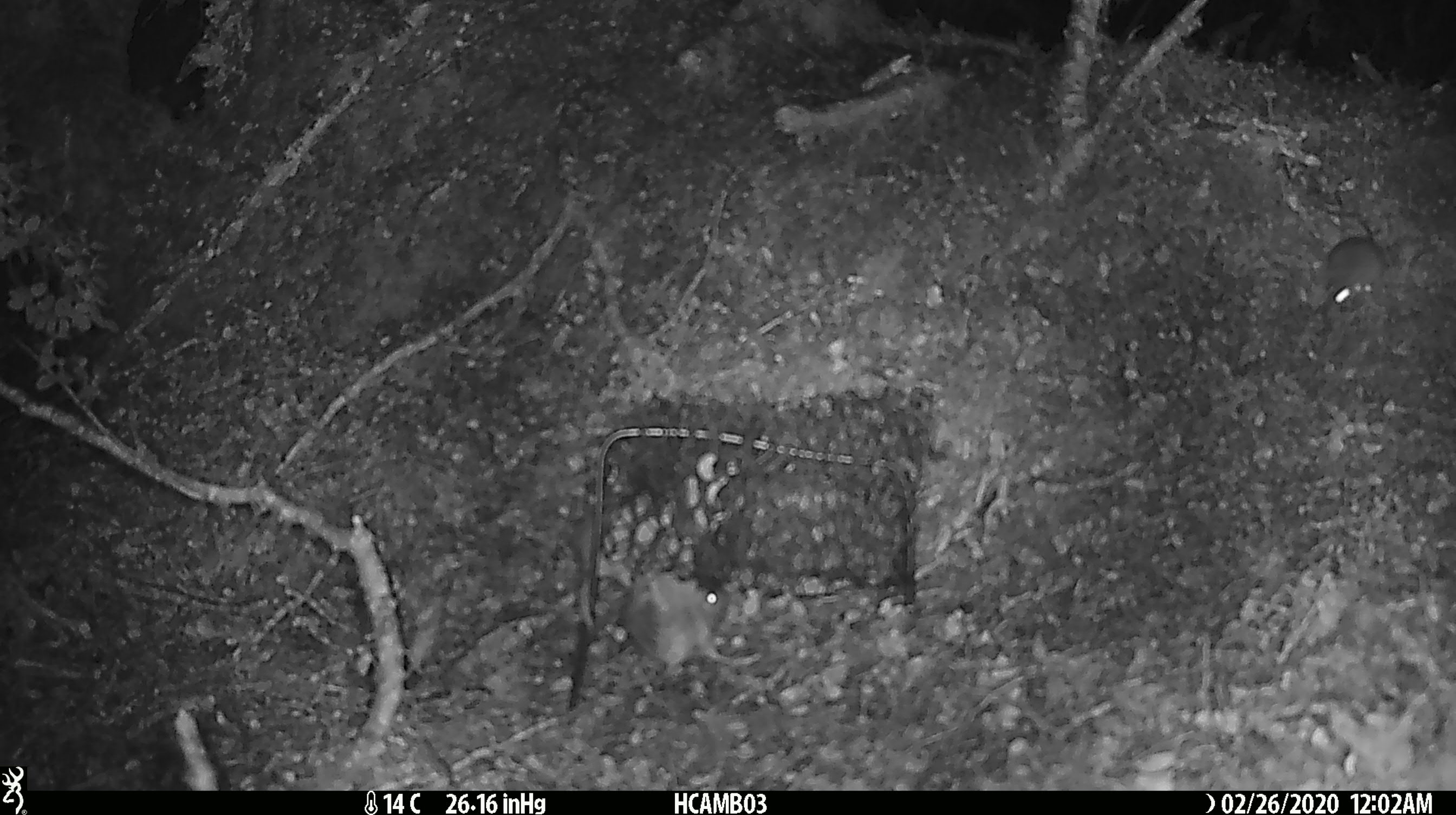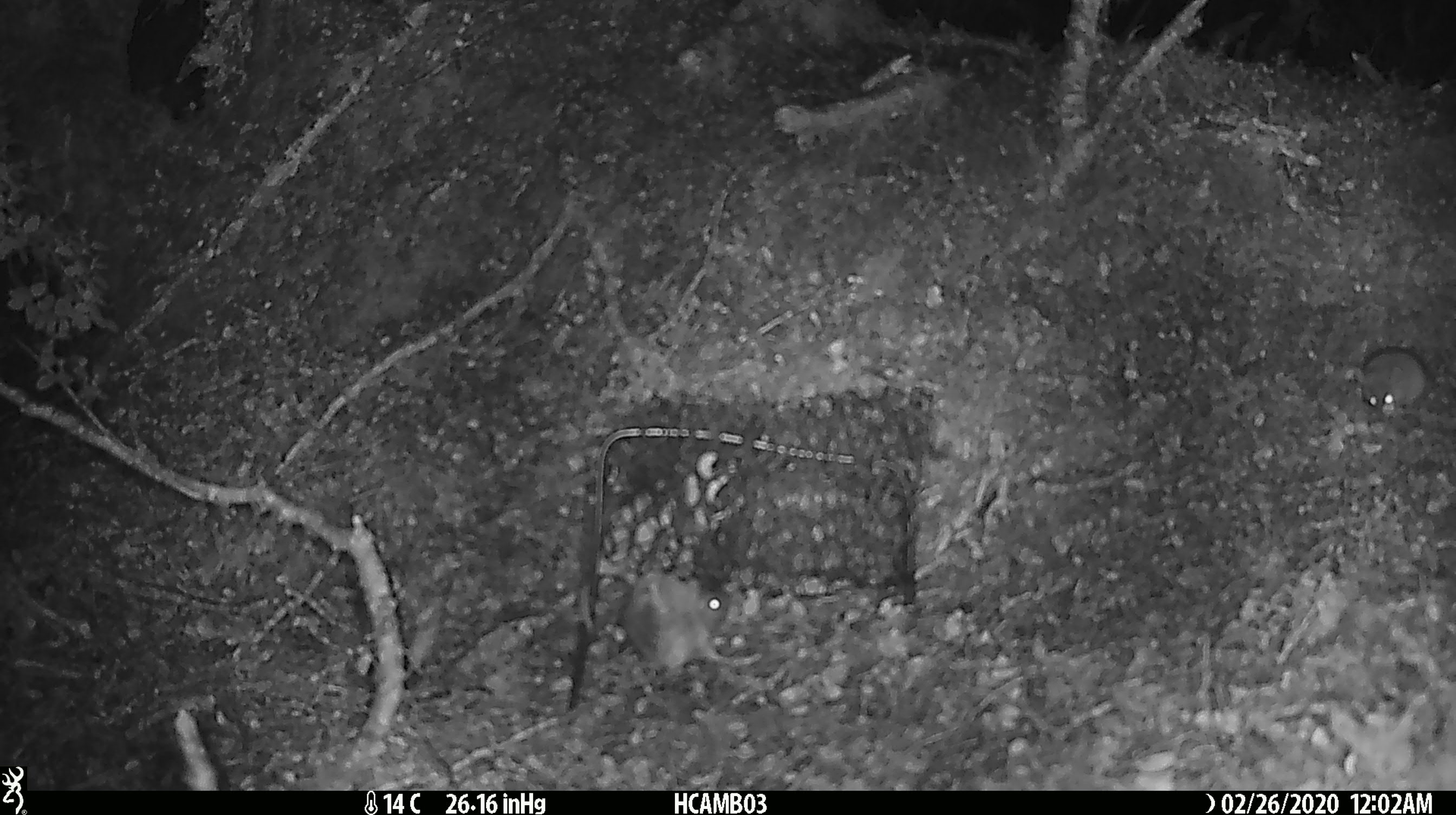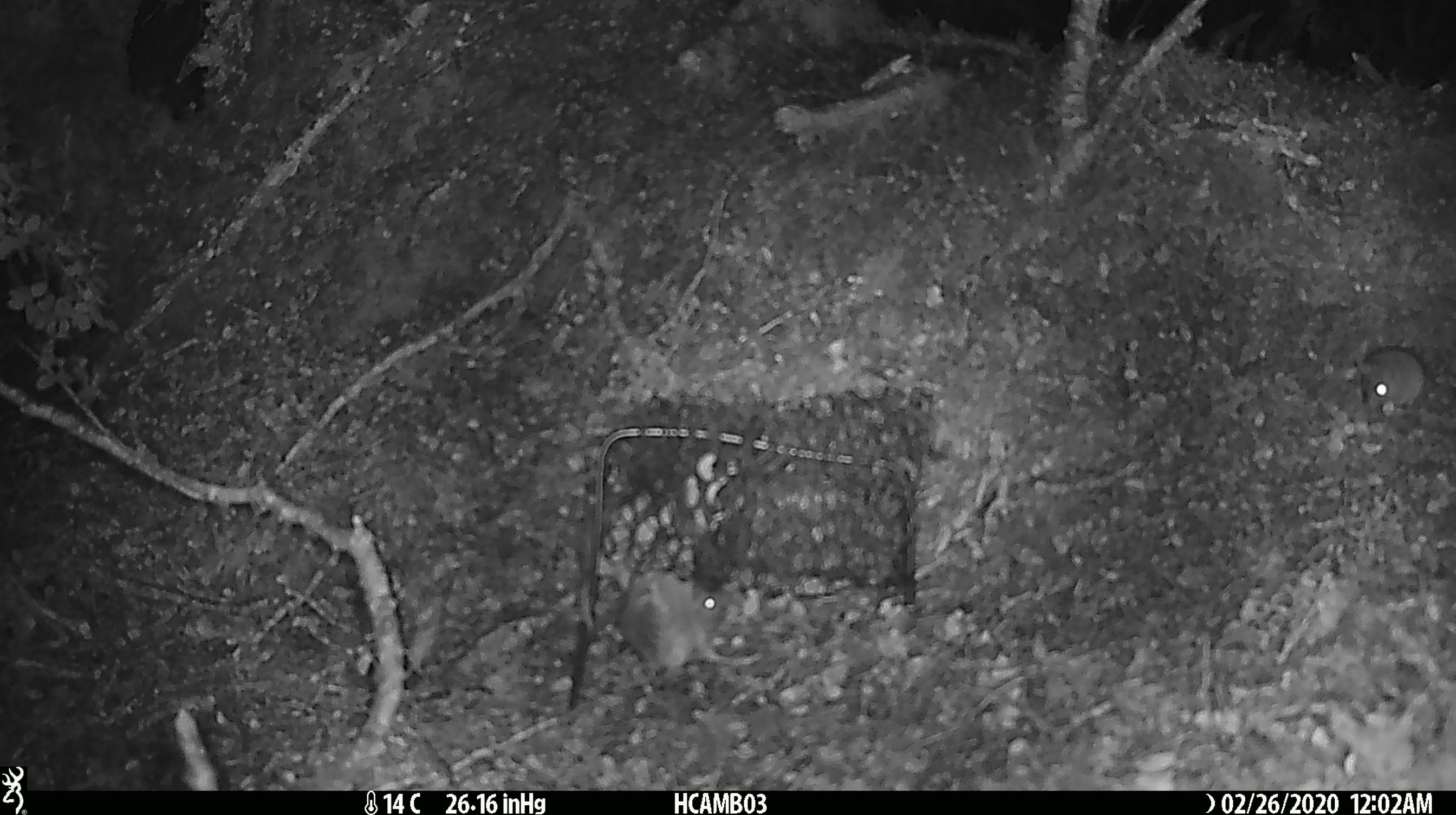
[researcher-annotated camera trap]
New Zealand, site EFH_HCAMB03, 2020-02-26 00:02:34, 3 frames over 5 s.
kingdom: Animalia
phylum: Chordata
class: Mammalia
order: Rodentia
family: Muridae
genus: Mus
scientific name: Mus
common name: mouse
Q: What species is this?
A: Mouse (Mus).